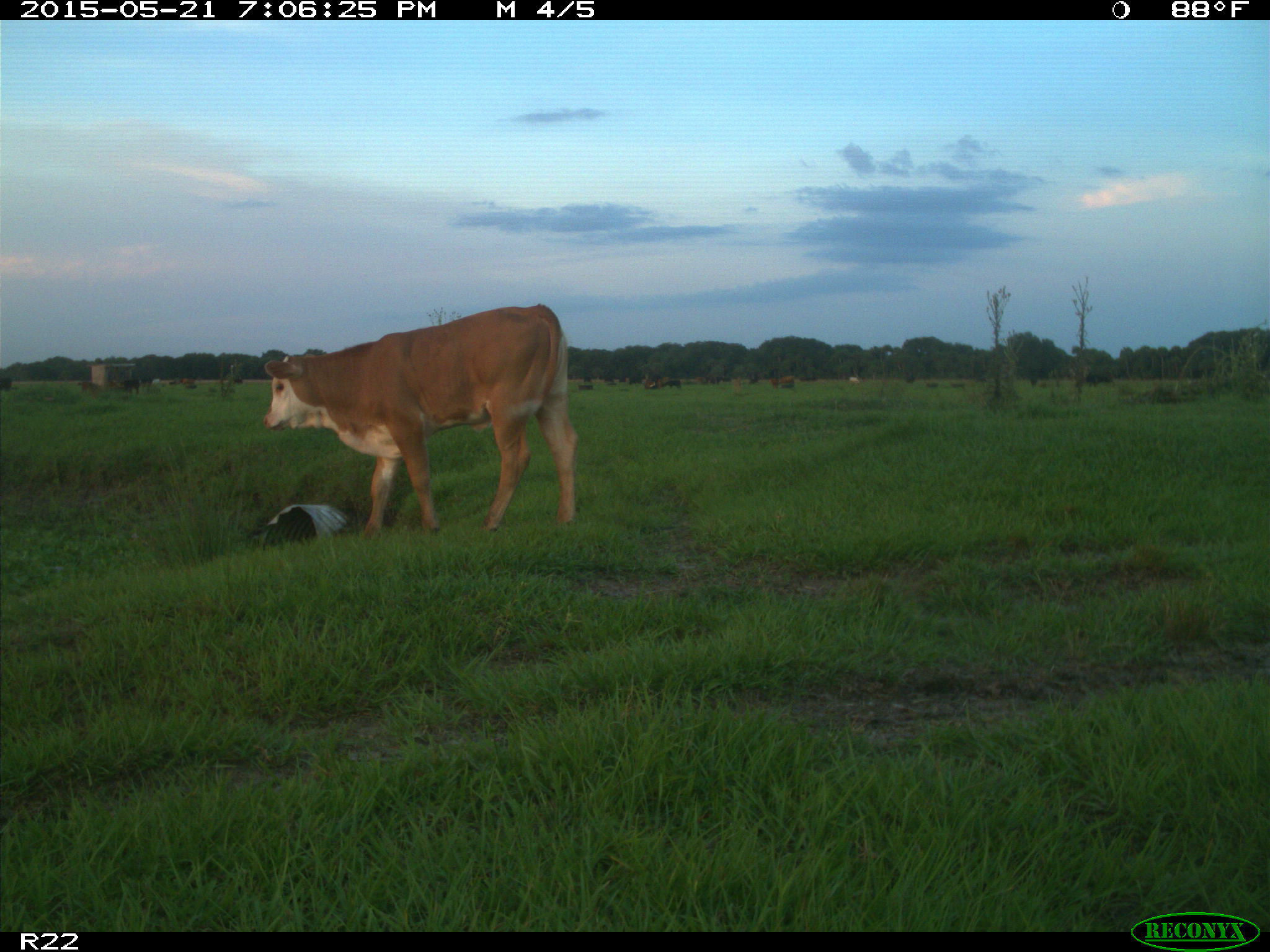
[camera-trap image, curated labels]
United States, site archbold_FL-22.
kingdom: Animalia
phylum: Chordata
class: Mammalia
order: Artiodactyla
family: Bovidae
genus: Bos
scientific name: Bos taurus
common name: domestic cow